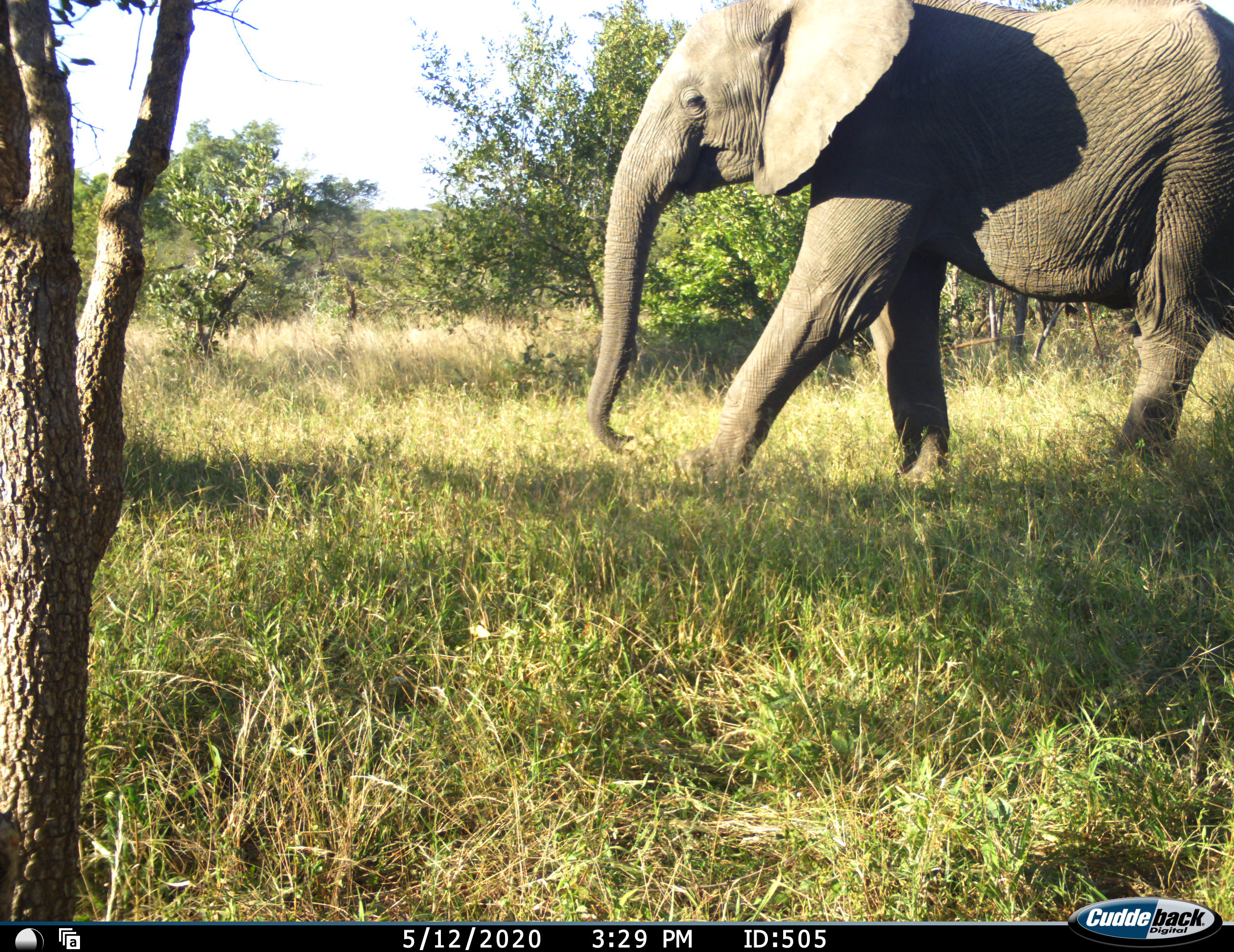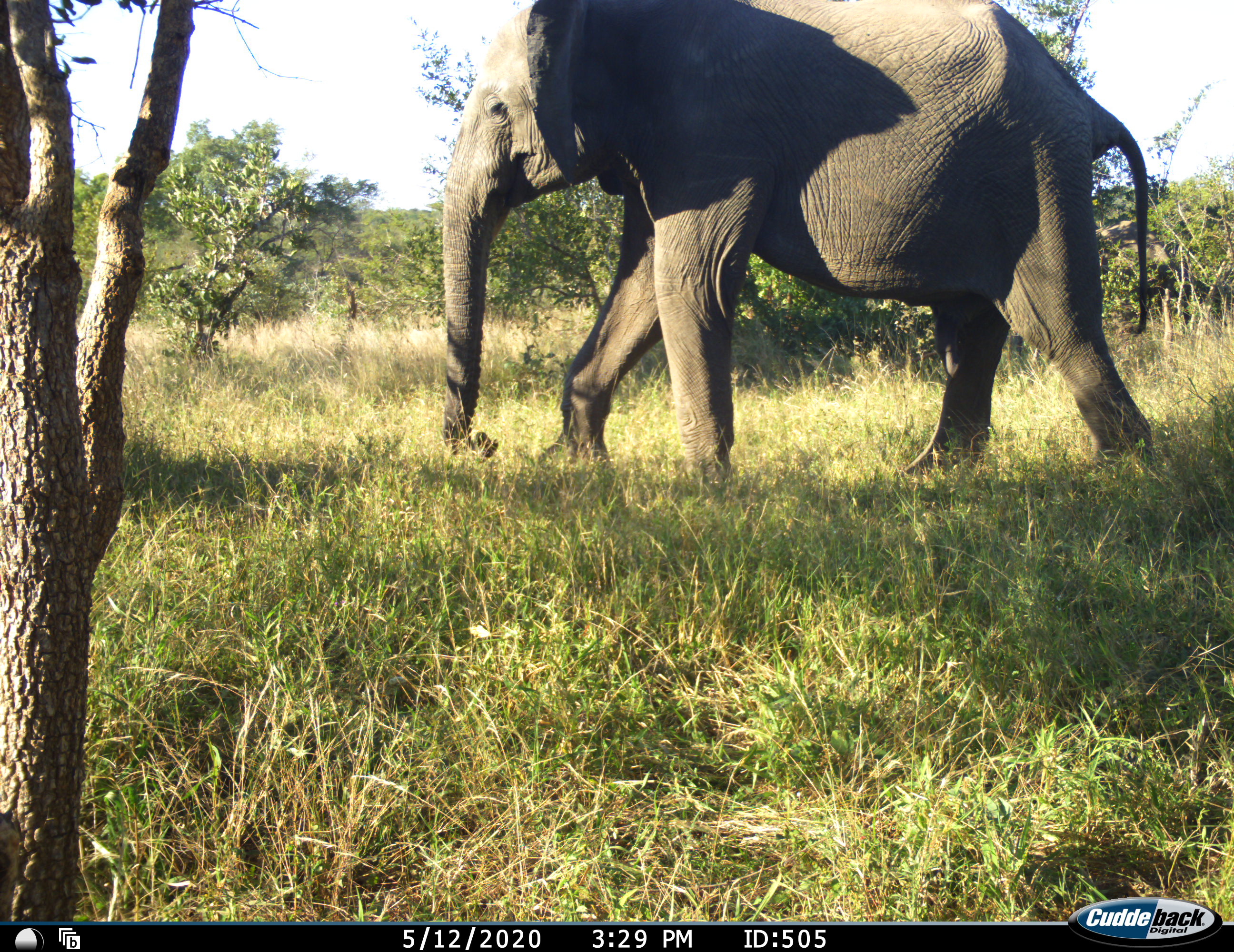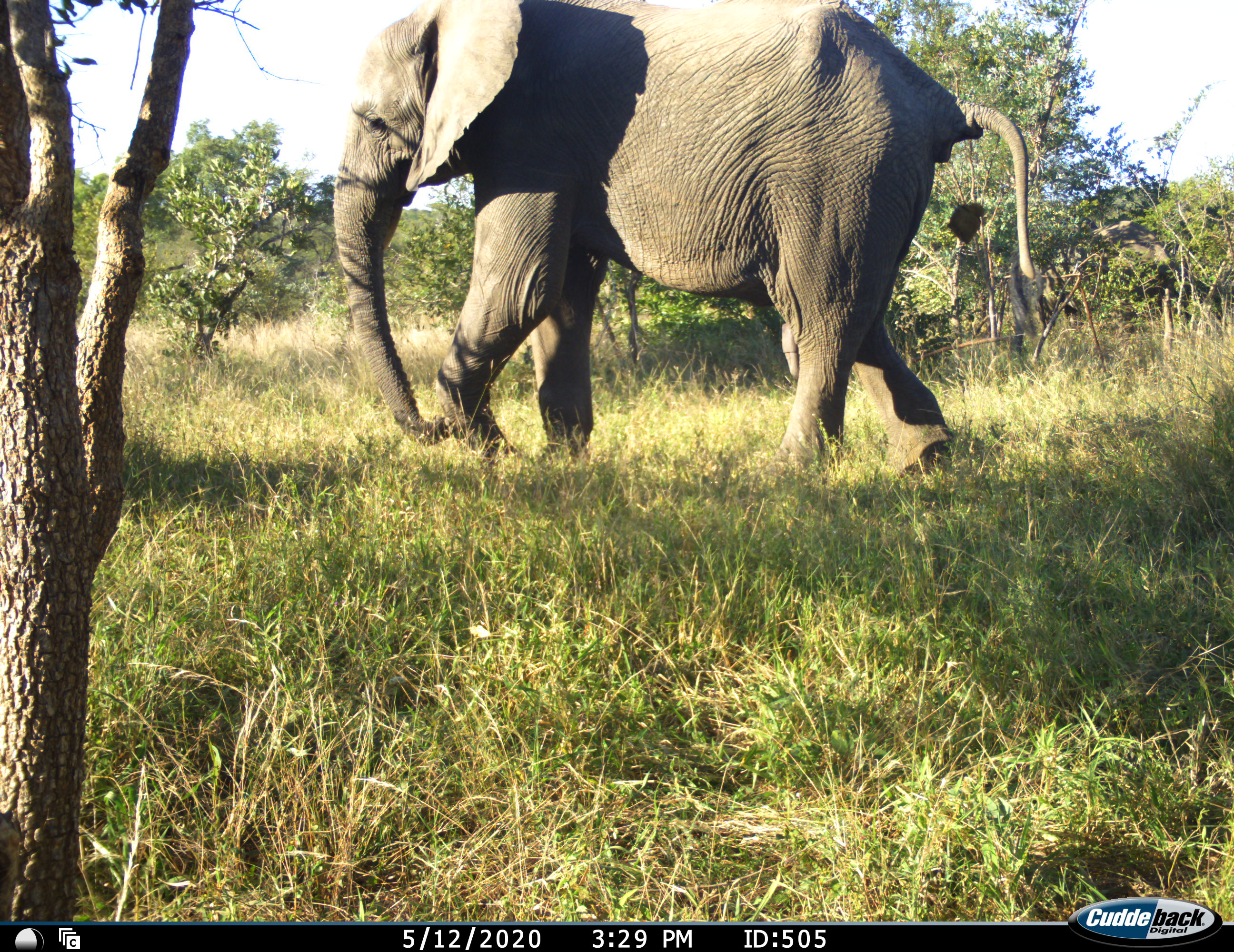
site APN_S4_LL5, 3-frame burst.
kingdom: Animalia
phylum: Chordata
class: Mammalia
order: Proboscidea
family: Elephantidae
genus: Loxodonta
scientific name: Loxodonta africana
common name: african bush elephant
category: elephant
Elephant (african bush elephant) (Loxodonta africana), count 1. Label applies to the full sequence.